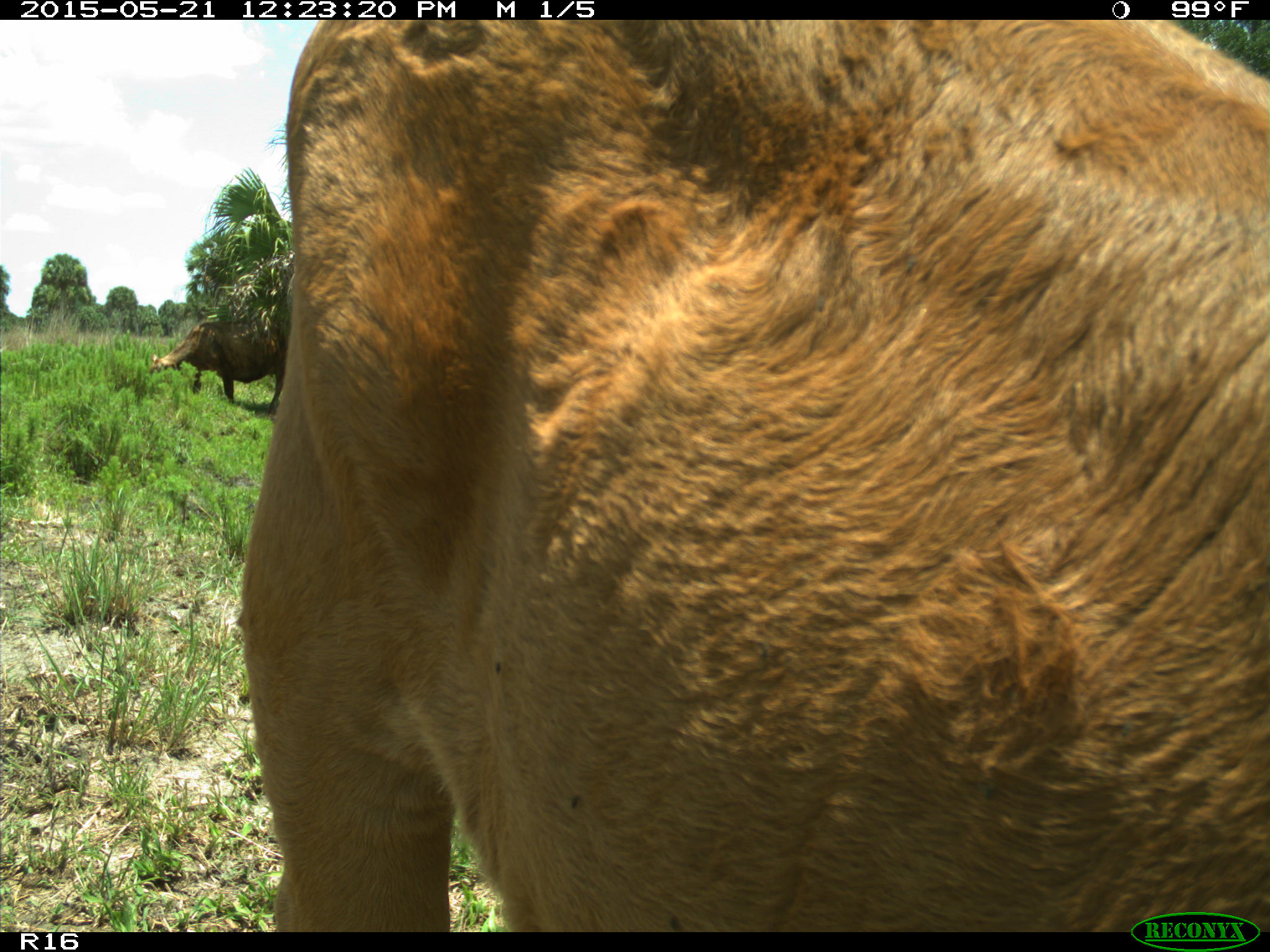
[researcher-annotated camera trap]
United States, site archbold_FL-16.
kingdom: Animalia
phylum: Chordata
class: Mammalia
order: Artiodactyla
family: Bovidae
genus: Bos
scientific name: Bos taurus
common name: domestic cow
Bos taurus (domestic cow).